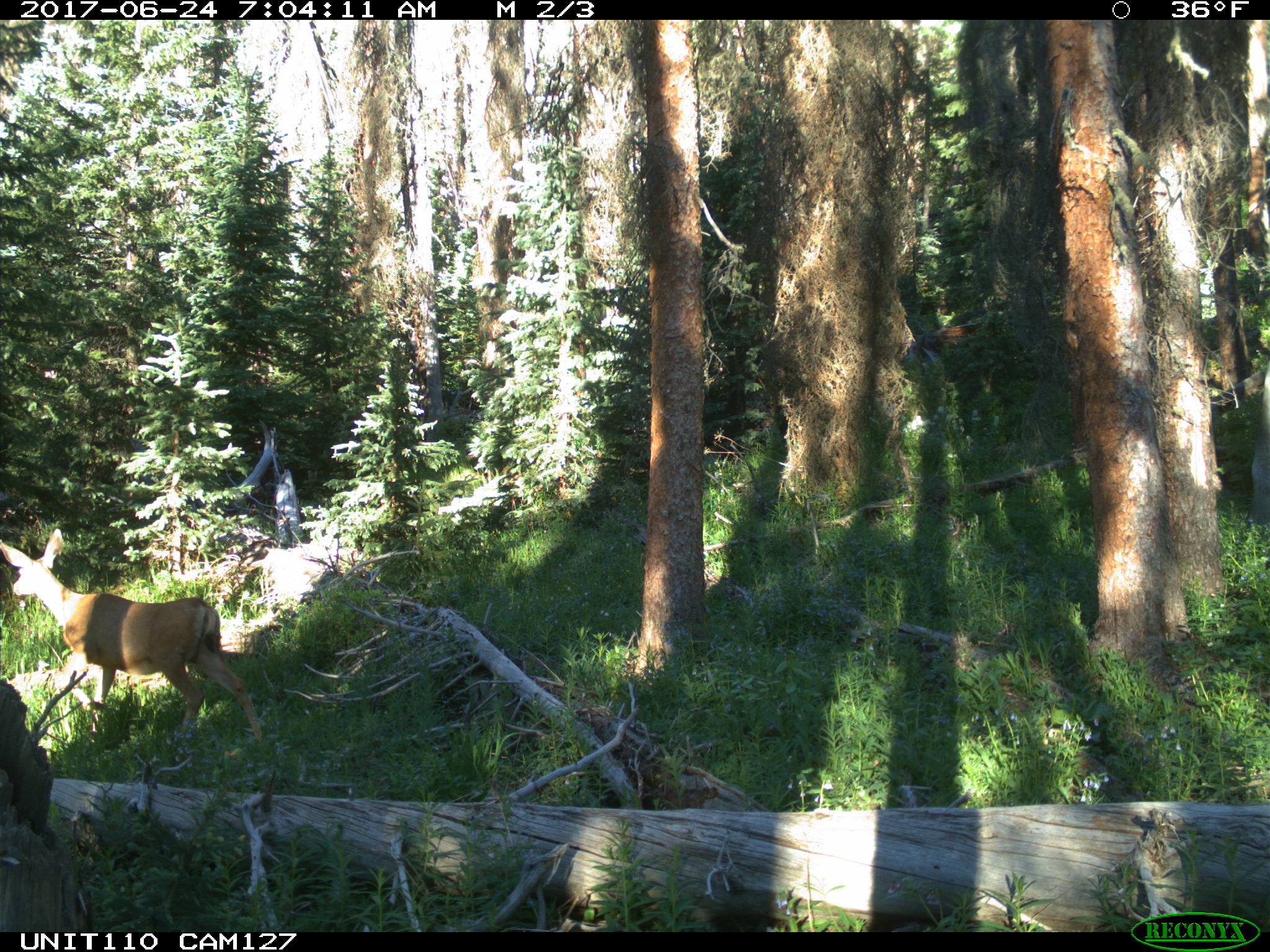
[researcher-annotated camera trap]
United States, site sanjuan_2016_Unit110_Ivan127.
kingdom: Animalia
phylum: Chordata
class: Mammalia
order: Artiodactyla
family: Cervidae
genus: Odocoileus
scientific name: Odocoileus hemionus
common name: mule deer